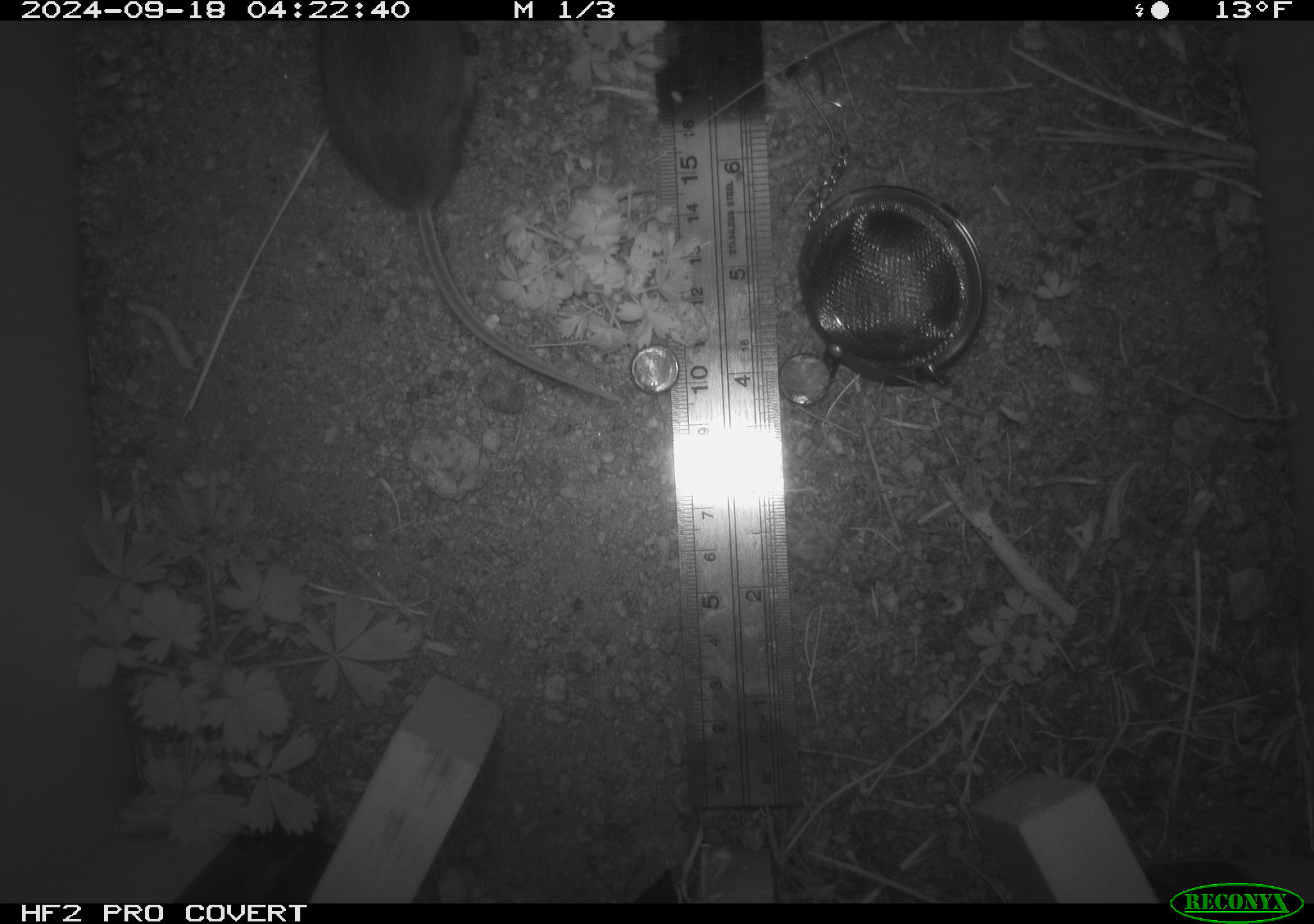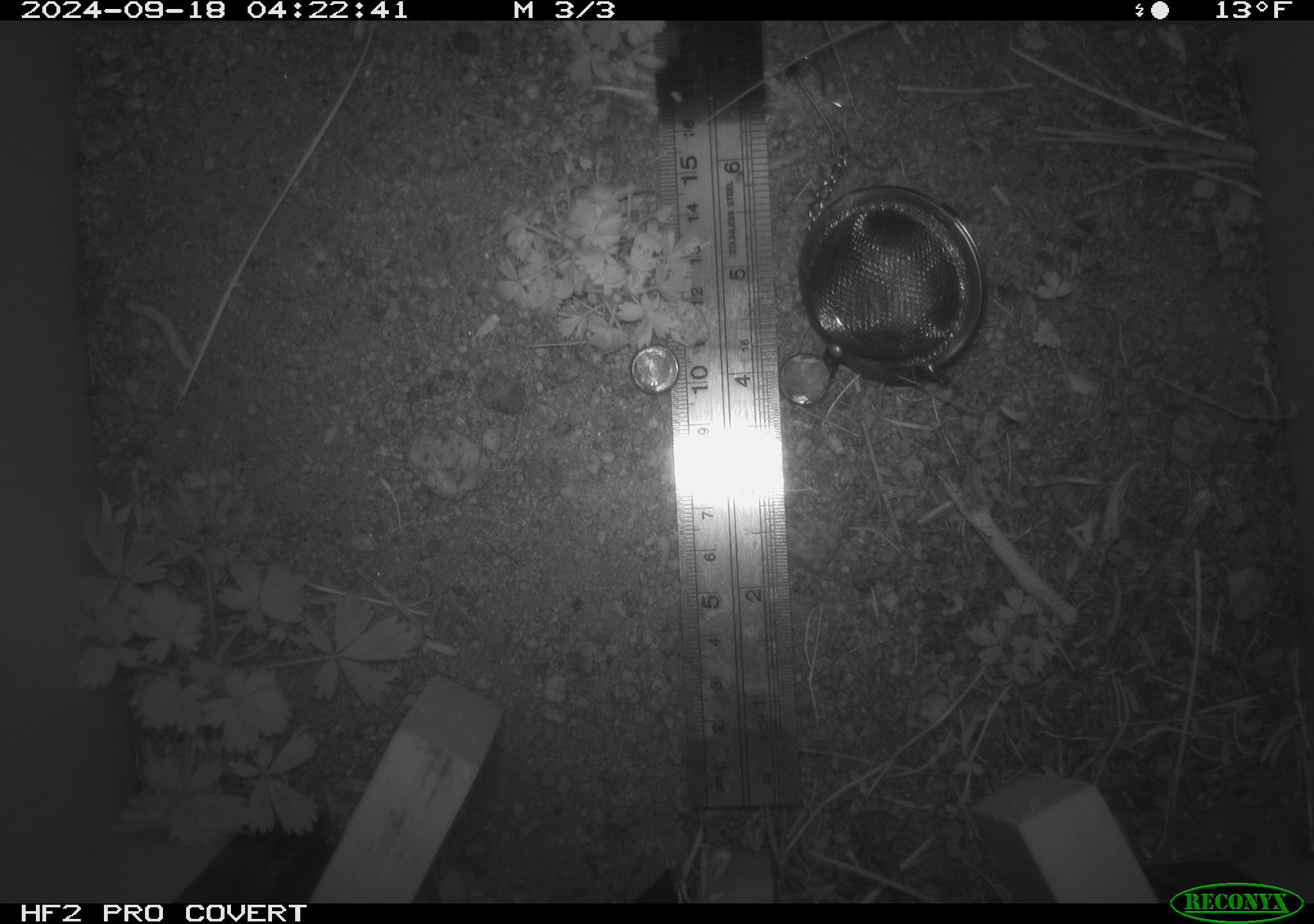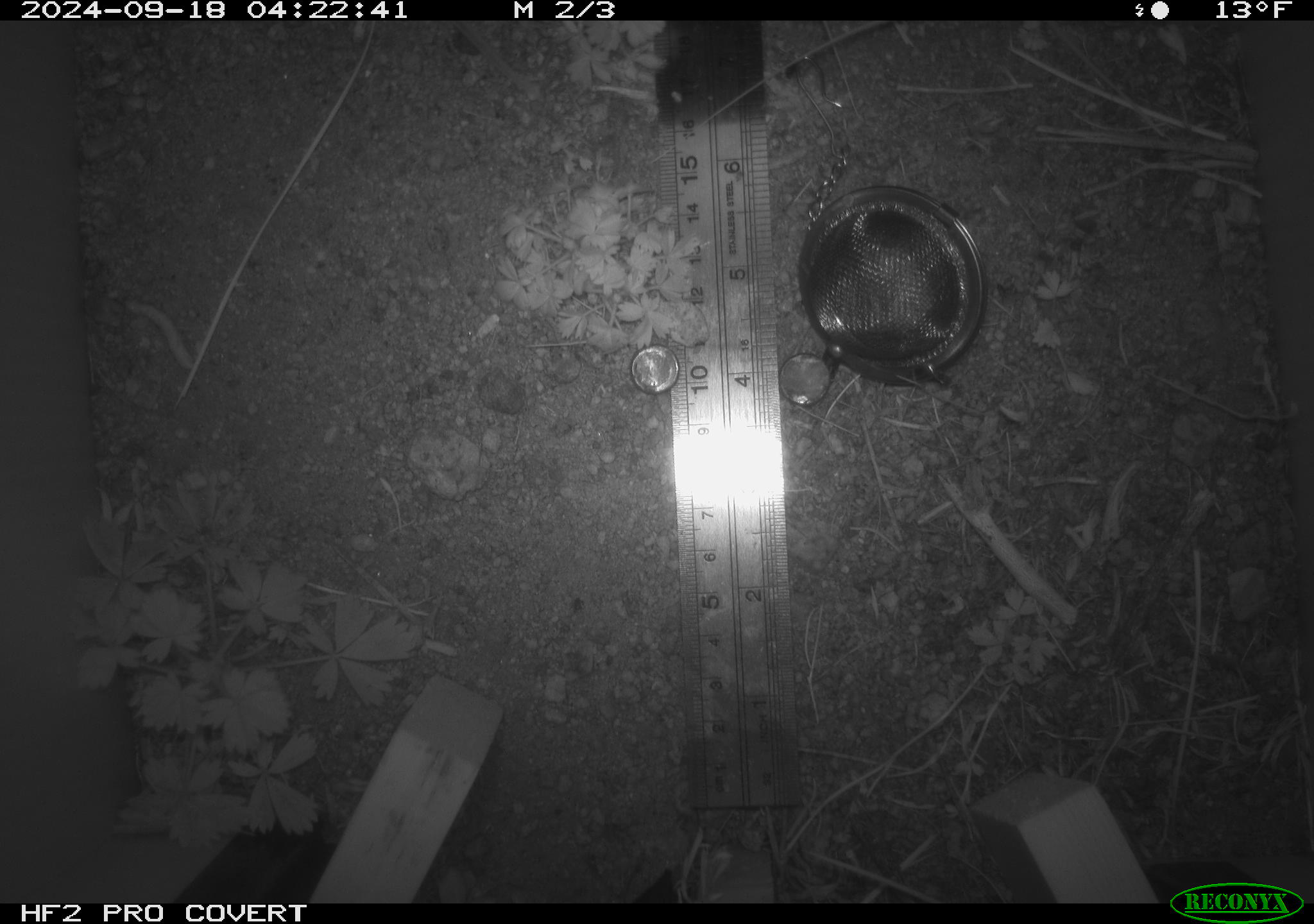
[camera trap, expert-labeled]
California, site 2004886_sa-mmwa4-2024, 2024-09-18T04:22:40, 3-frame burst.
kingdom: Animalia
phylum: Chordata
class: Mammalia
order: Rodentia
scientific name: Rodentia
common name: mouse species